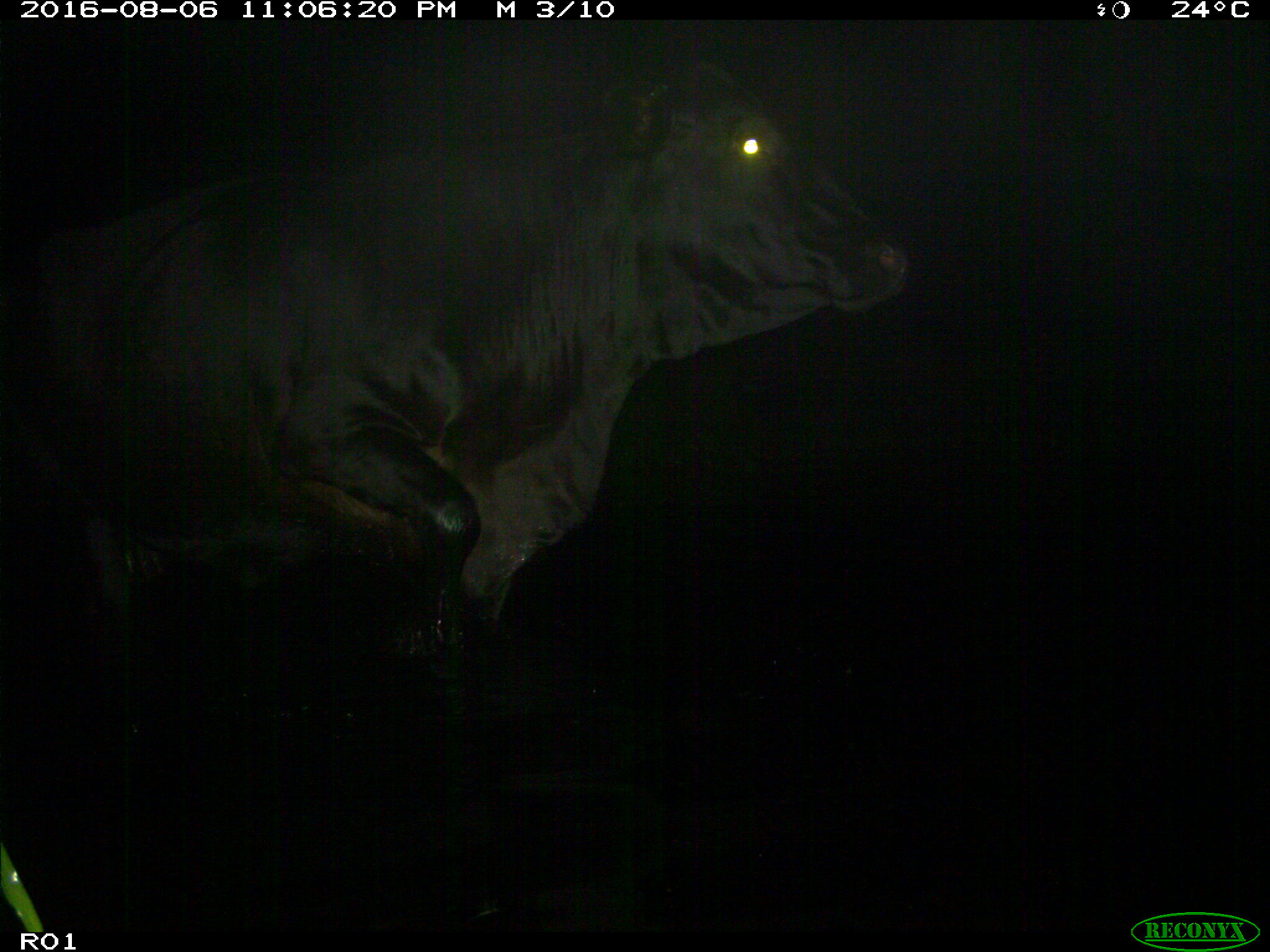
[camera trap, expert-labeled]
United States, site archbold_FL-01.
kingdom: Animalia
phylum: Chordata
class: Mammalia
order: Artiodactyla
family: Bovidae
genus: Bos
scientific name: Bos taurus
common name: domestic cow